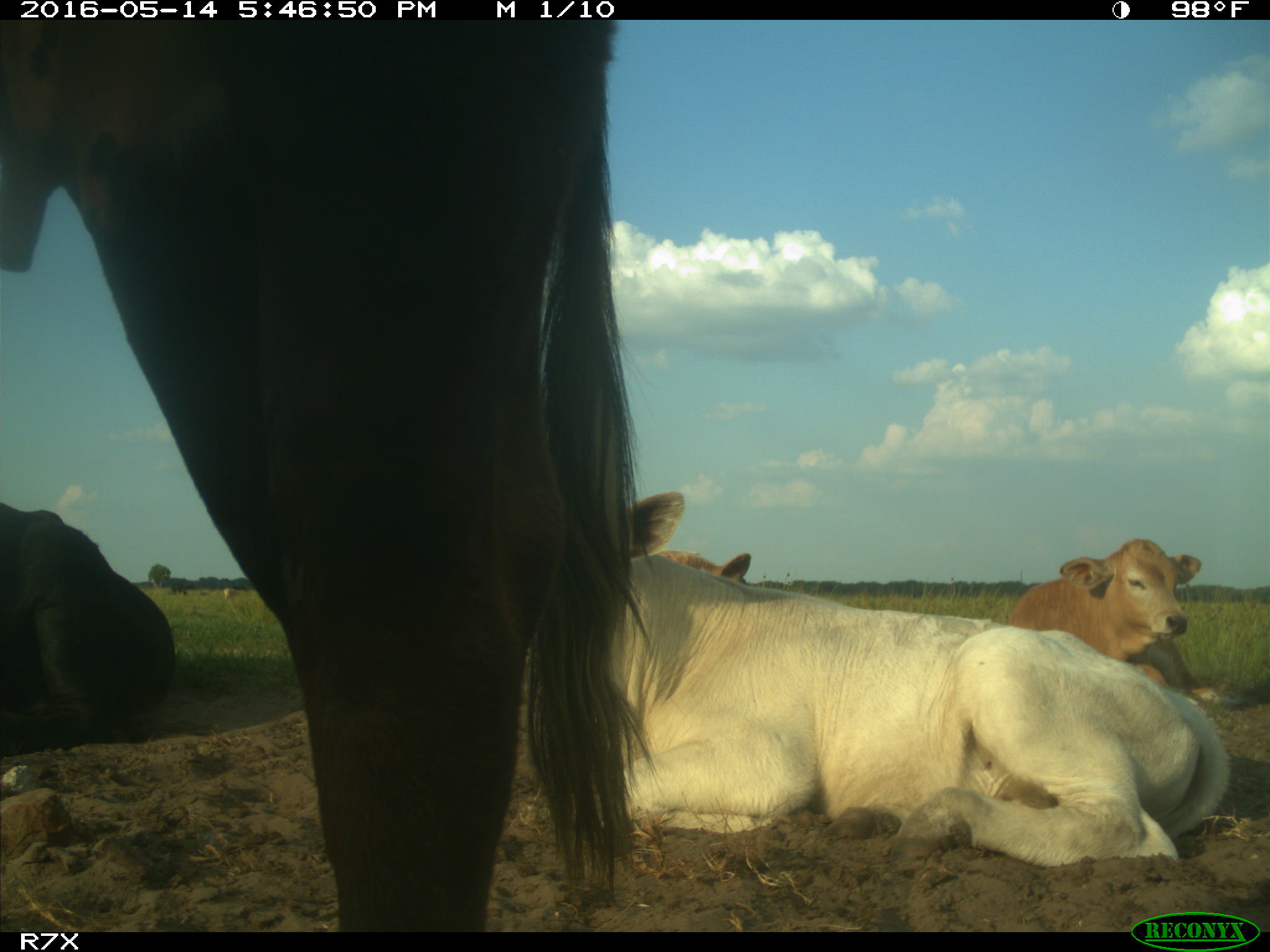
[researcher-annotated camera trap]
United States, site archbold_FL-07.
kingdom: Animalia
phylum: Chordata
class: Mammalia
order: Artiodactyla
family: Bovidae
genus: Bos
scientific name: Bos taurus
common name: domestic cow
Bos taurus (domestic cow).